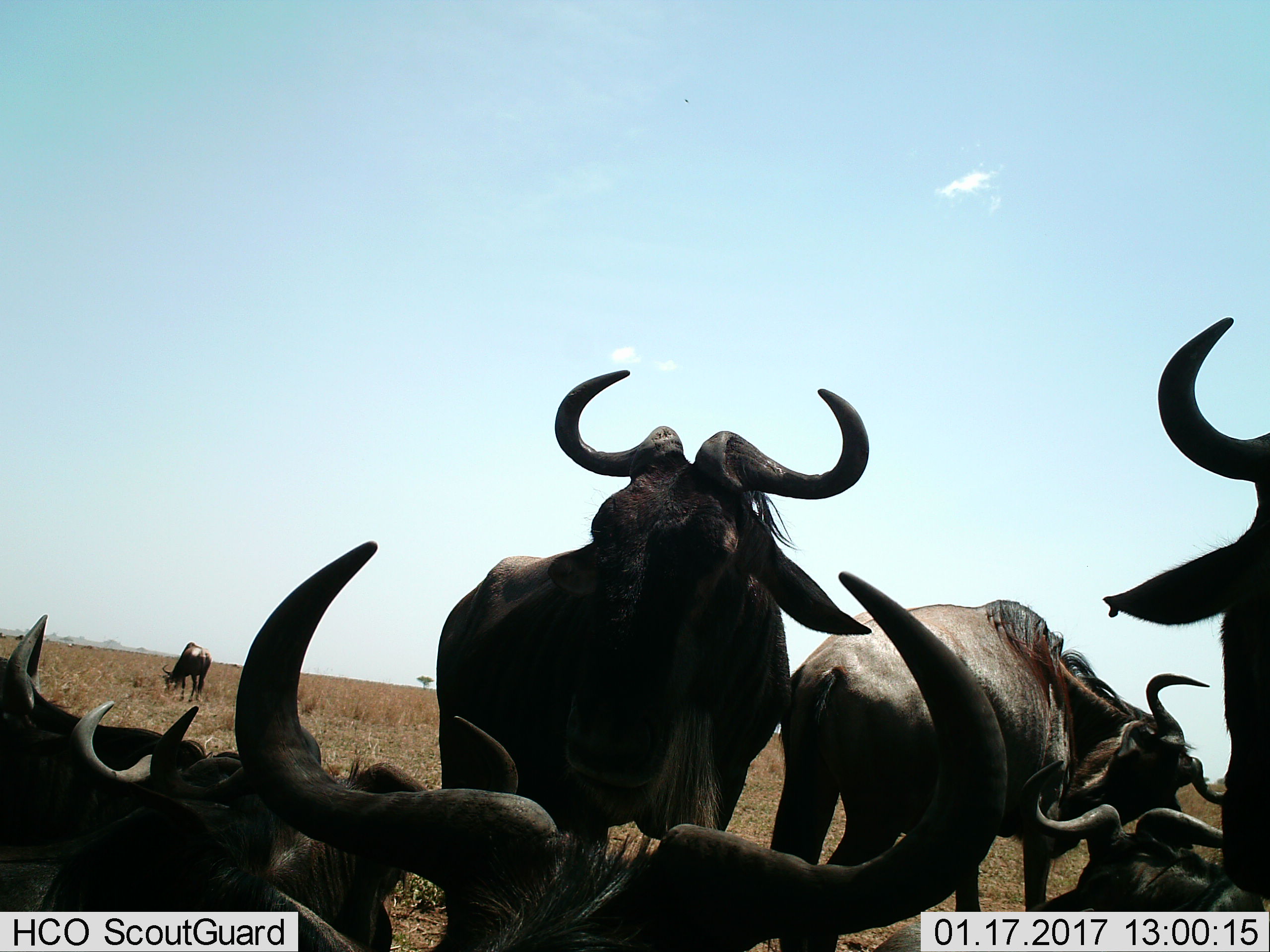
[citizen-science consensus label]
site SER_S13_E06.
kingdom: Animalia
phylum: Chordata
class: Mammalia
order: Artiodactyla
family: Bovidae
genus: Connochaetes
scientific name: Connochaetes taurinus taurinus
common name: blue wildebeest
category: wildebeestblue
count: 8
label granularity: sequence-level